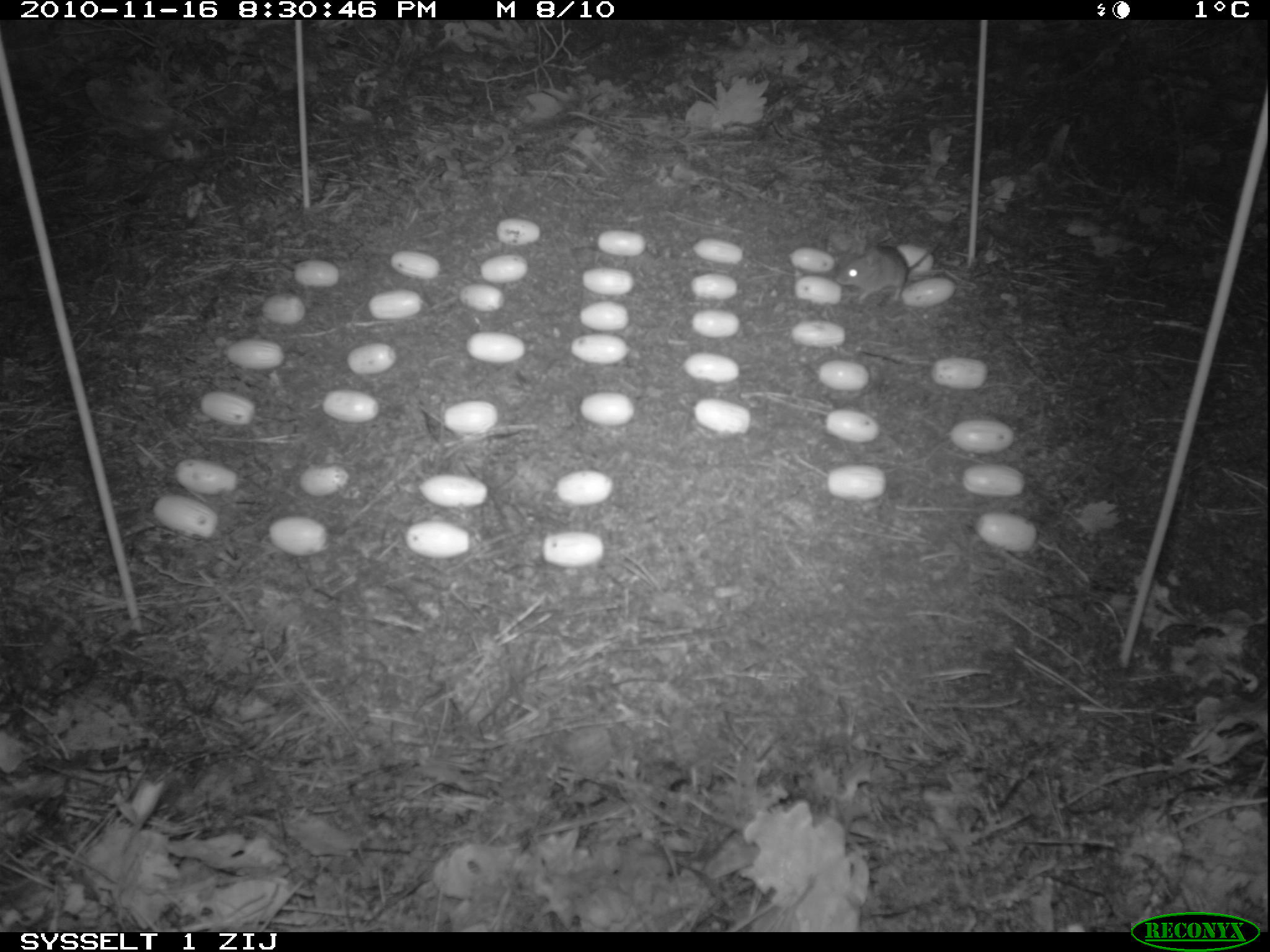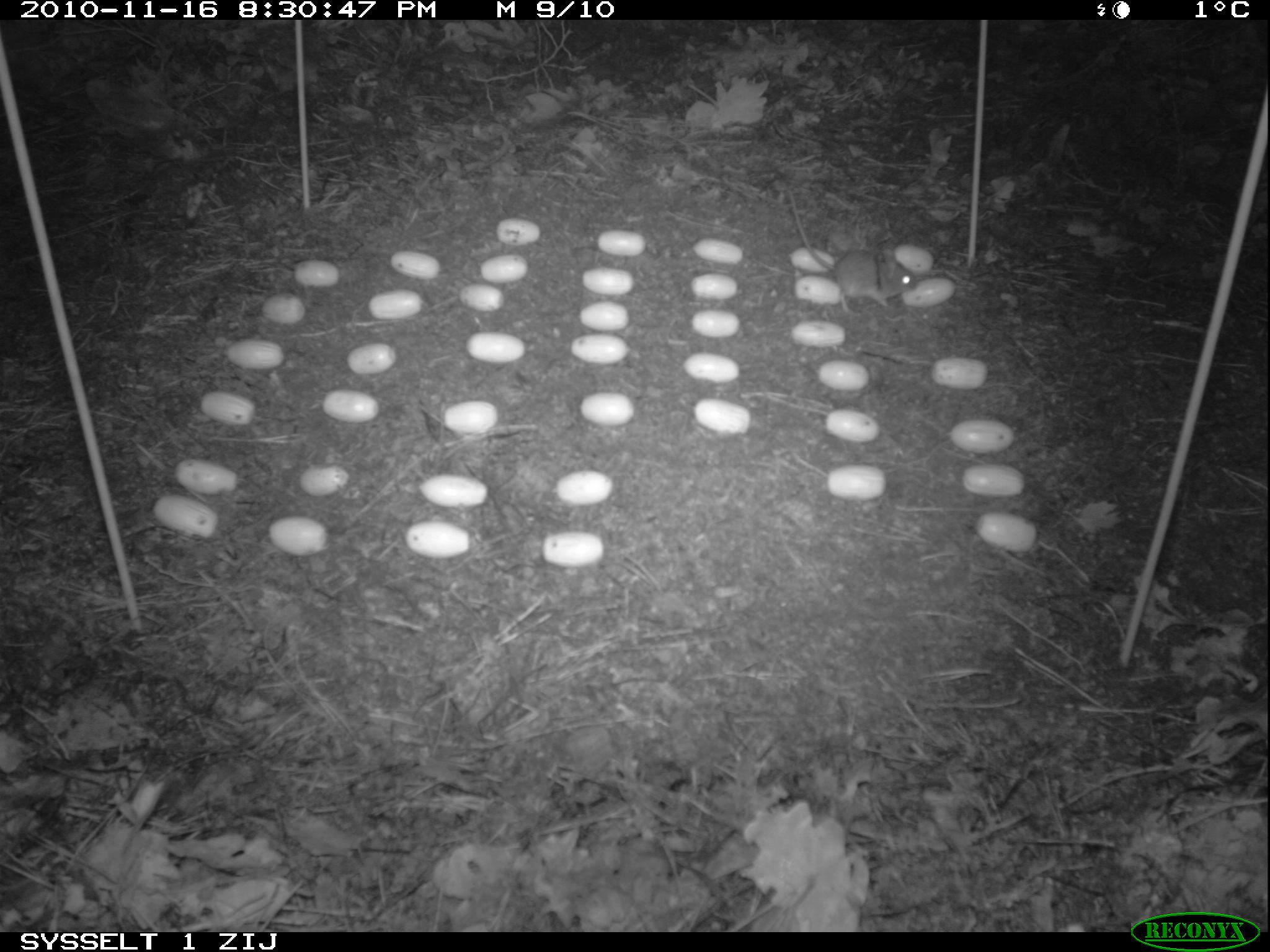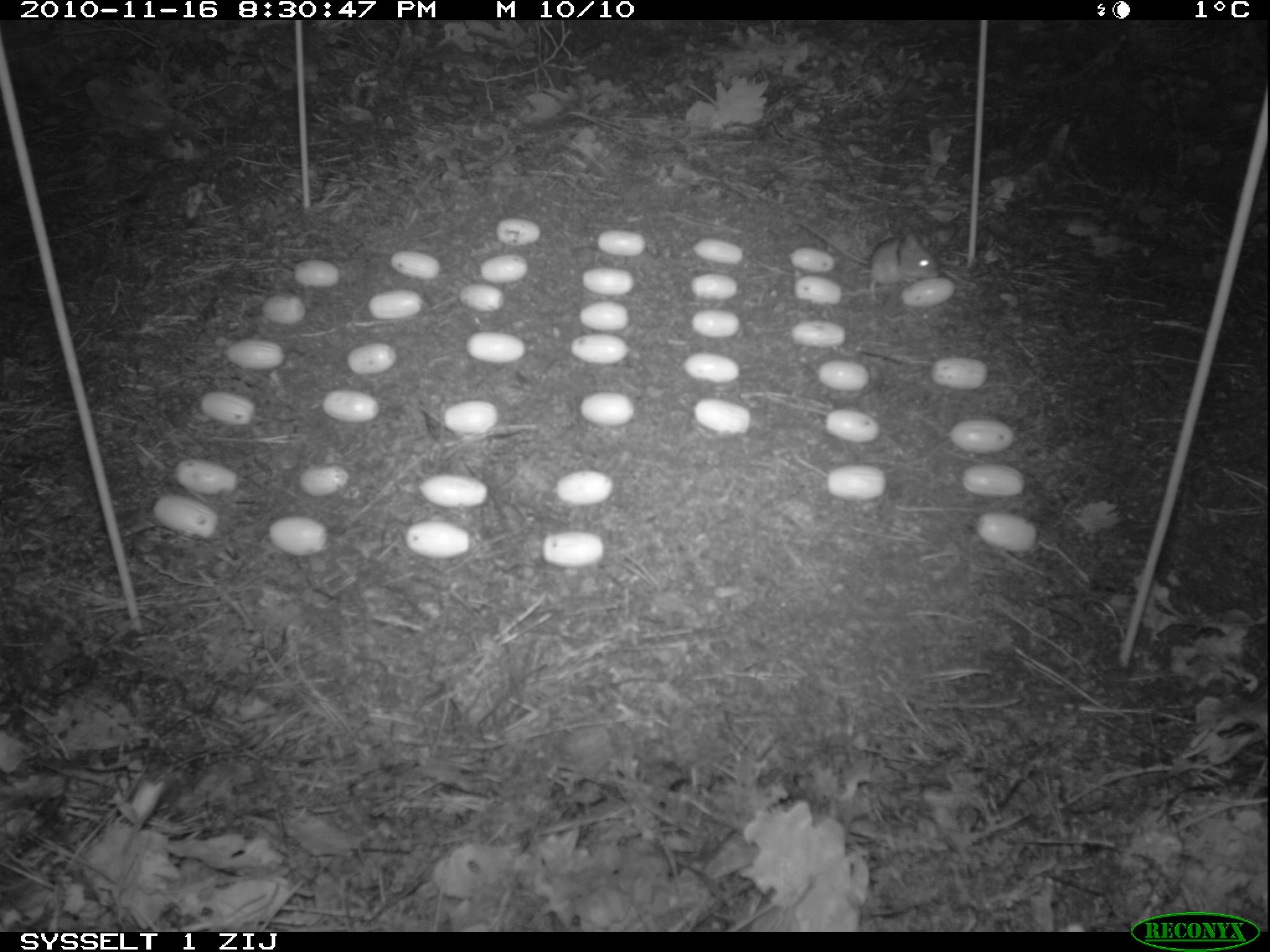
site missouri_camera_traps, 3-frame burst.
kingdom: Animalia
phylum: Chordata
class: Mammalia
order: Rodentia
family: Muridae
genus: Apodemus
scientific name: Apodemus sylvaticus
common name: wood mouse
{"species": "wood mouse (Apodemus sylvaticus)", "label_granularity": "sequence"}